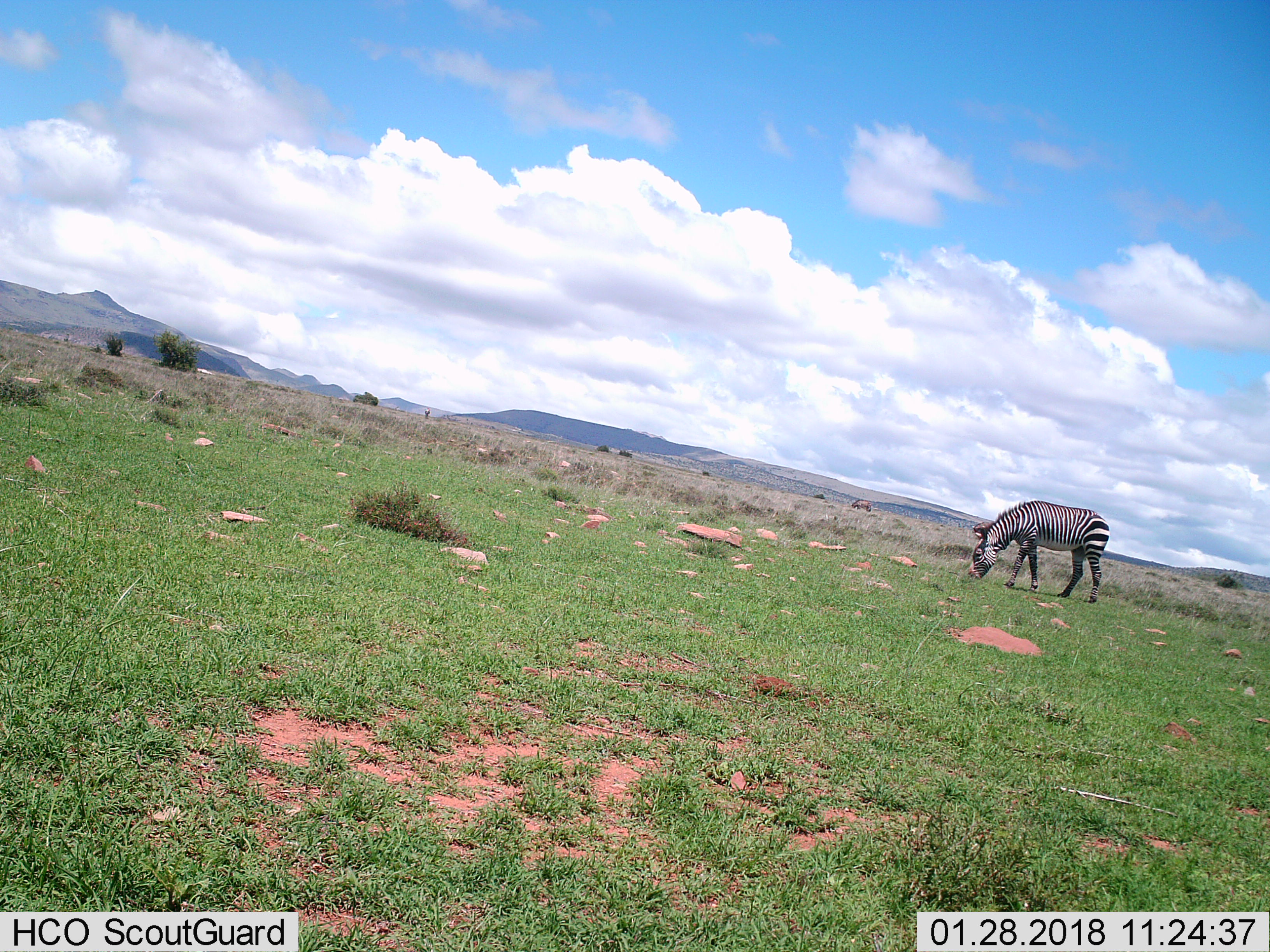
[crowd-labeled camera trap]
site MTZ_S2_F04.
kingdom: Animalia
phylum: Chordata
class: Mammalia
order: Perissodactyla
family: Equidae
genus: Equus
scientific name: Equus zebra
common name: mountain zebra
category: zebramountain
Zebramountain (mountain zebra) (Equus zebra), count 1. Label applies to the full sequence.